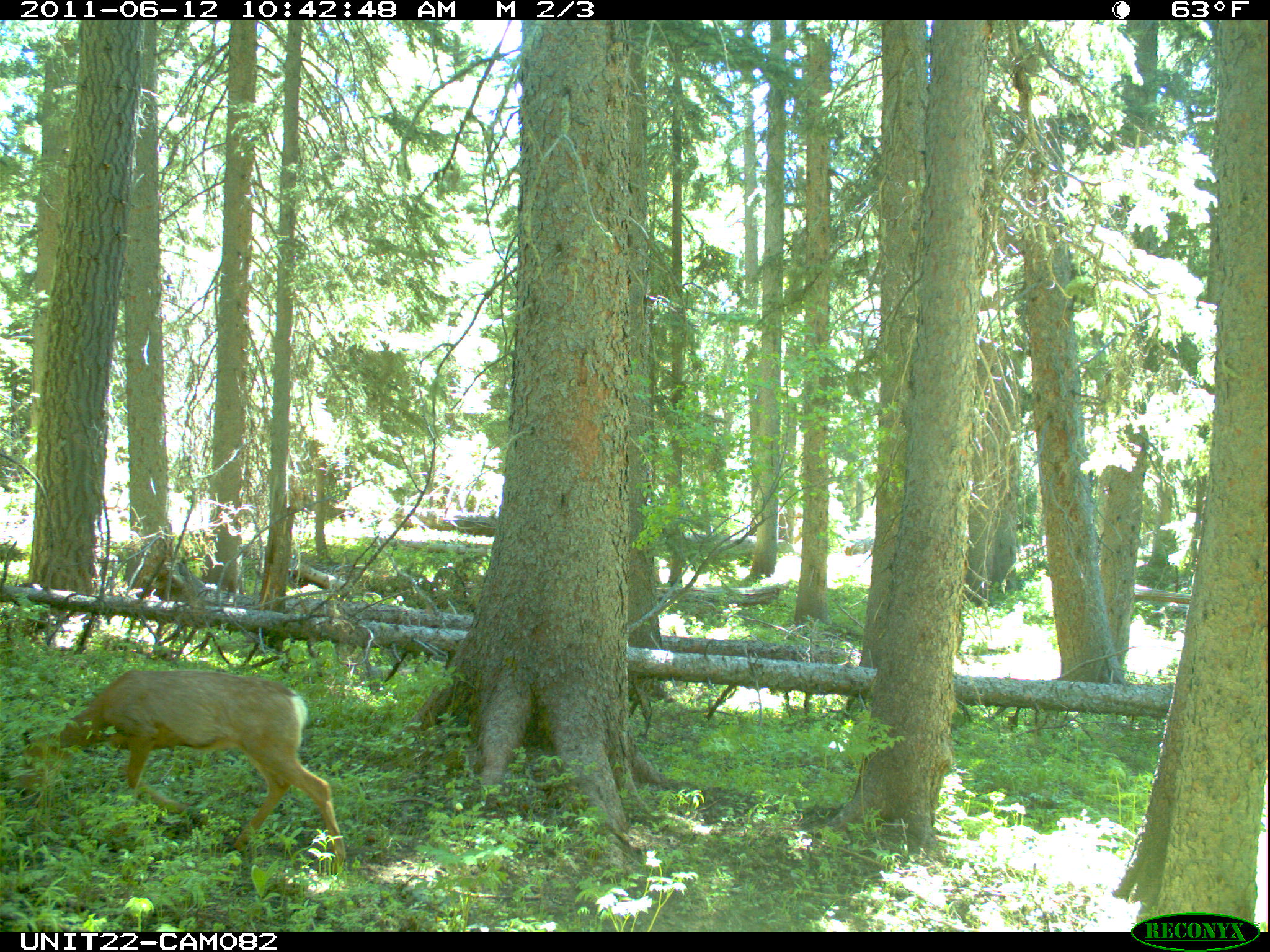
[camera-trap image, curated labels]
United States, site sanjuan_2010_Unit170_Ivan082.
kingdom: Animalia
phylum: Chordata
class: Mammalia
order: Artiodactyla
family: Cervidae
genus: Odocoileus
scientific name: Odocoileus hemionus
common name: mule deer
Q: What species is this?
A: Odocoileus hemionus (mule deer).